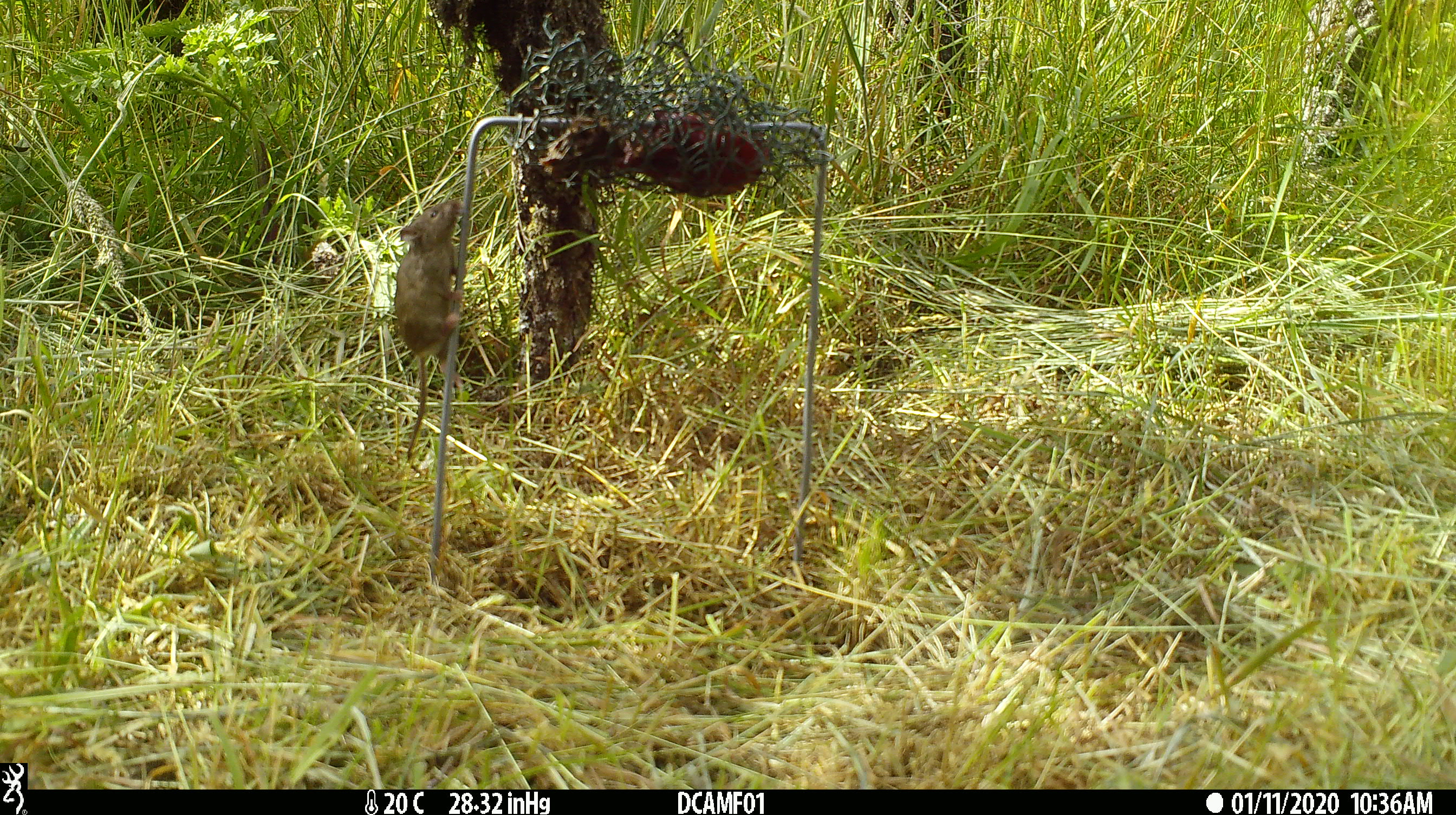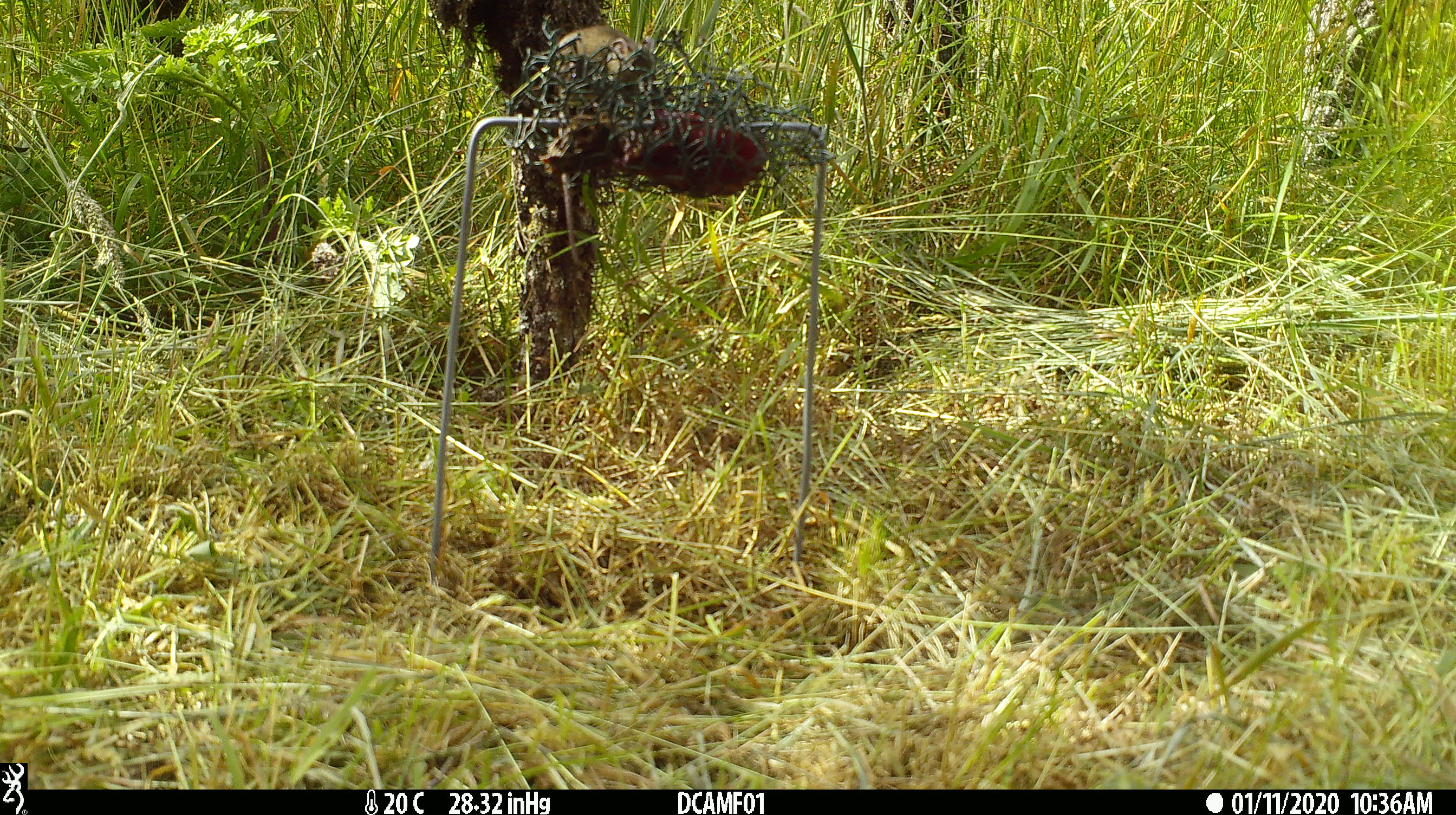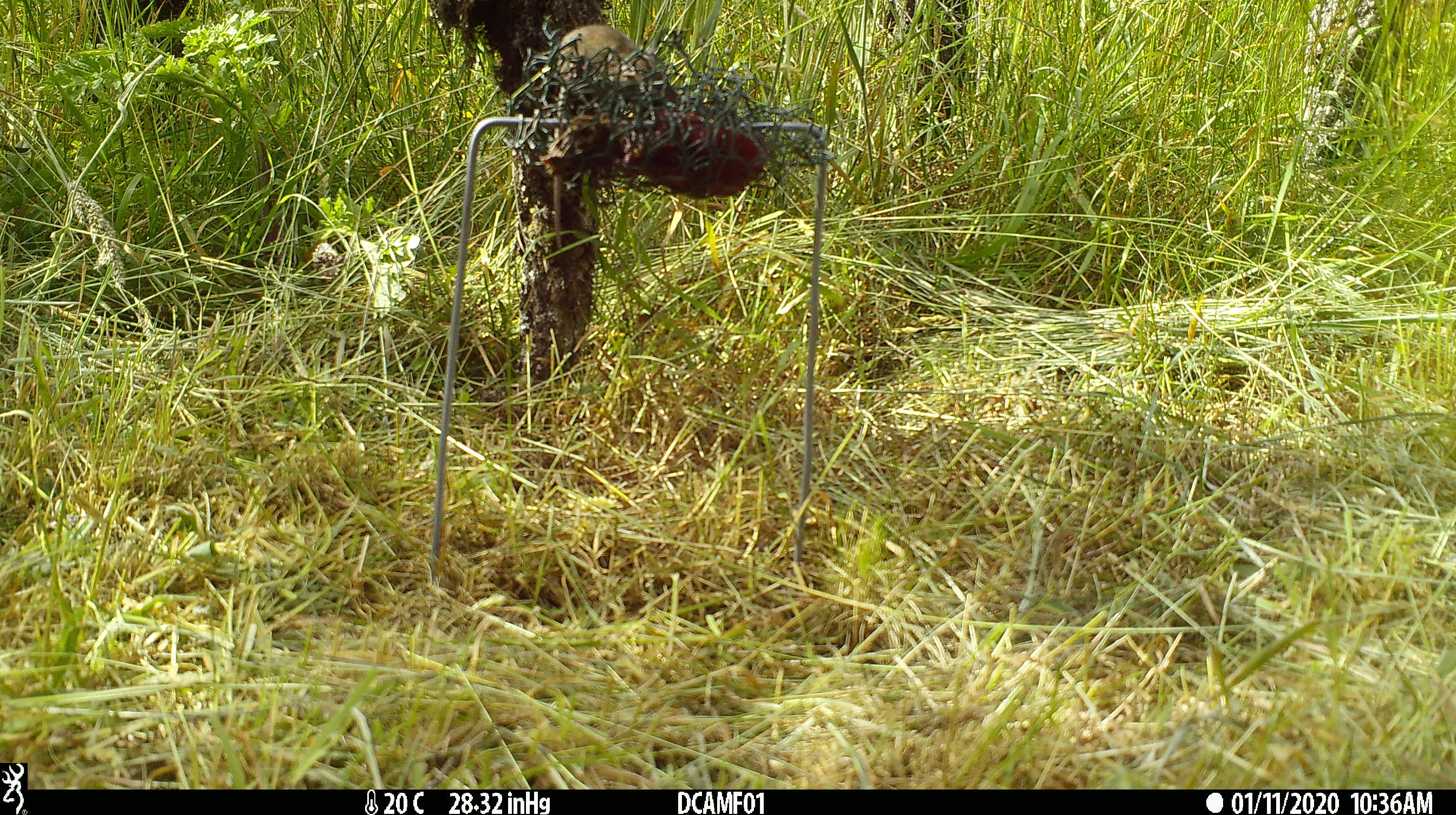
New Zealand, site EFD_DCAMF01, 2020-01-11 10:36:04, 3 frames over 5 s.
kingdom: Animalia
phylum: Chordata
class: Mammalia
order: Rodentia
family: Muridae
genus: Mus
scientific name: Mus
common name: mouse